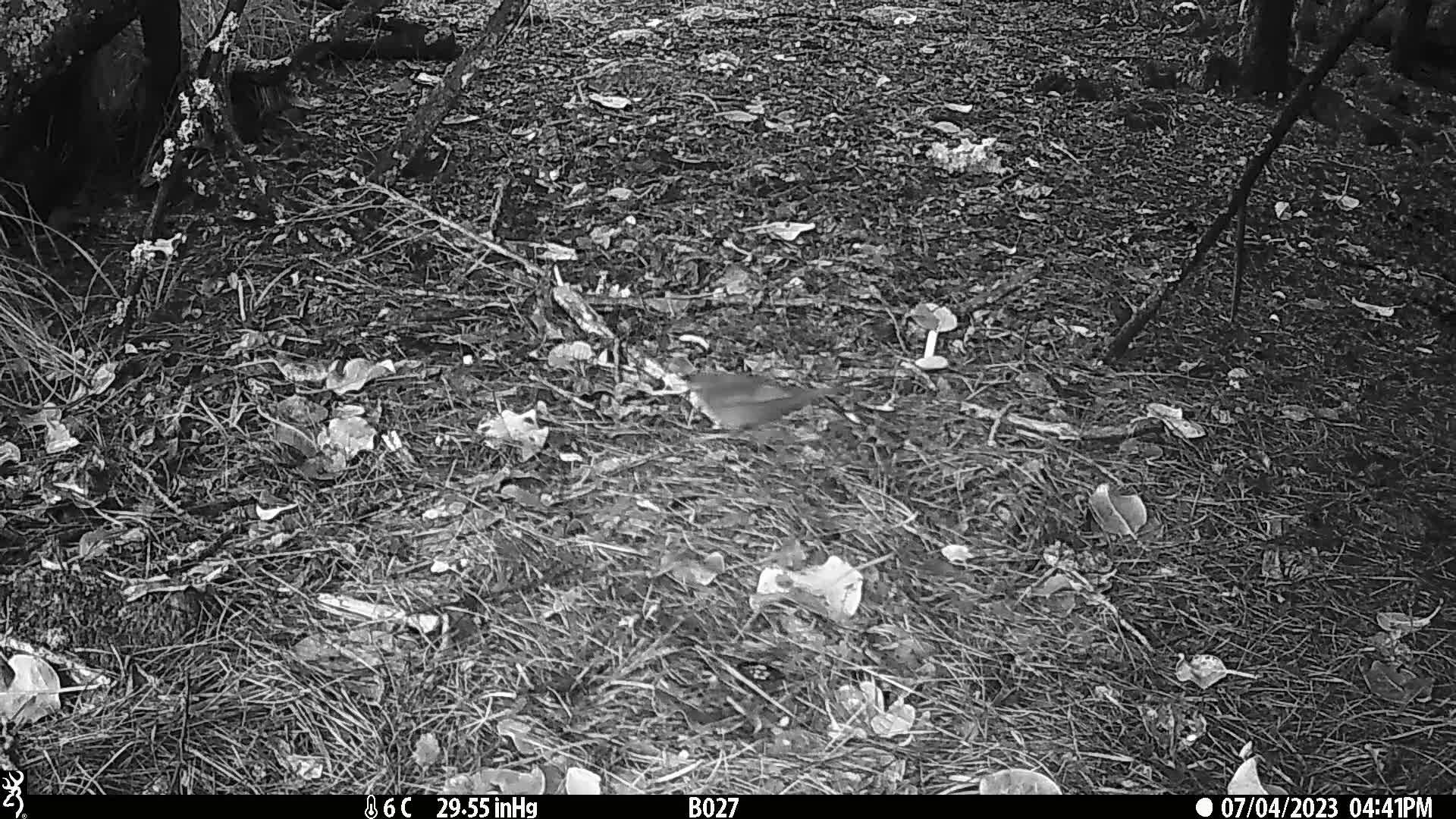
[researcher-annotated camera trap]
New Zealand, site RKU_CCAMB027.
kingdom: Animalia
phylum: Chordata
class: Aves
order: Passeriformes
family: Turdidae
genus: Turdus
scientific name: Turdus merula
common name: eurasian blackbird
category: blackbird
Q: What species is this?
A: Blackbird (eurasian blackbird) (Turdus merula).